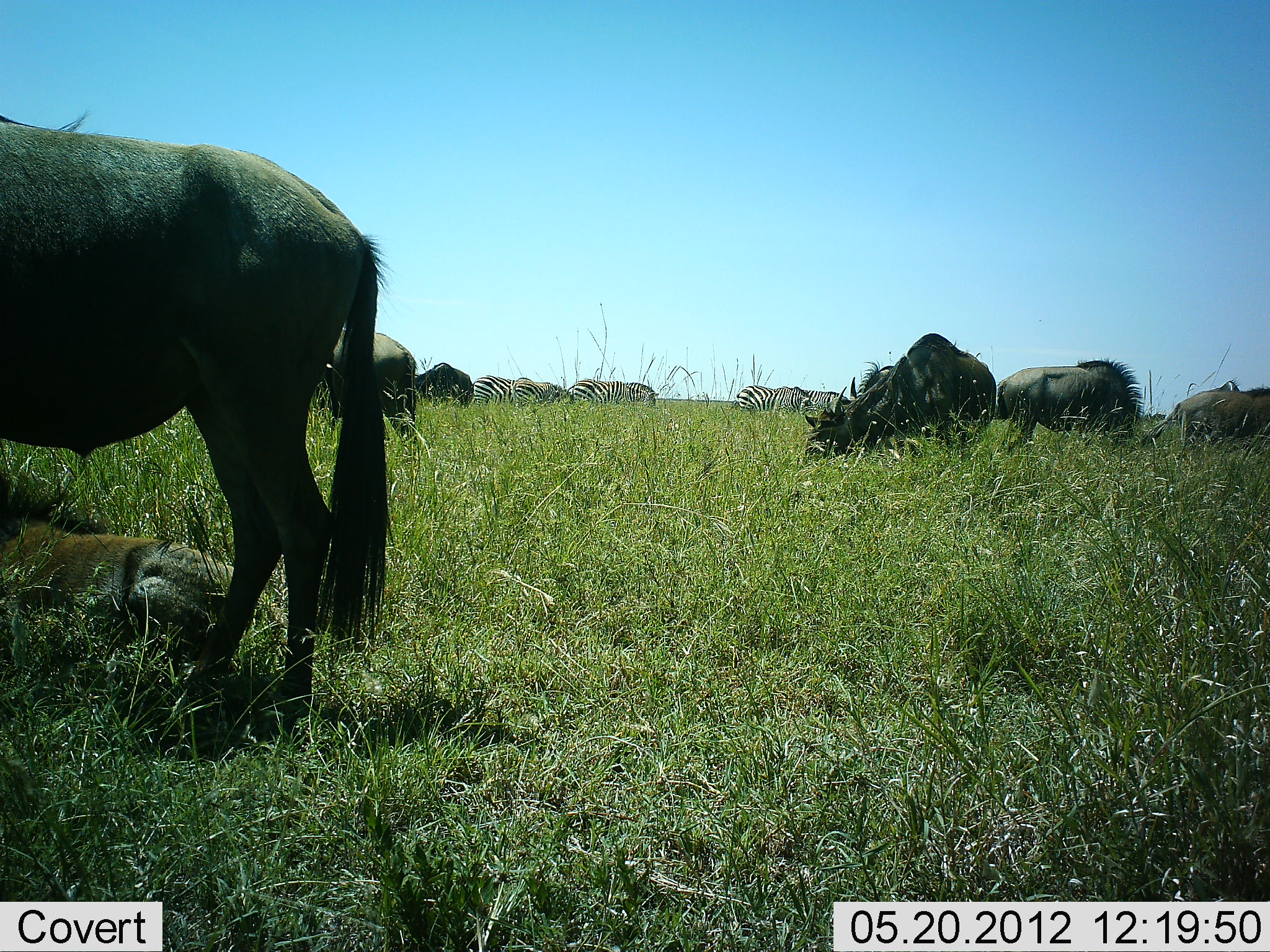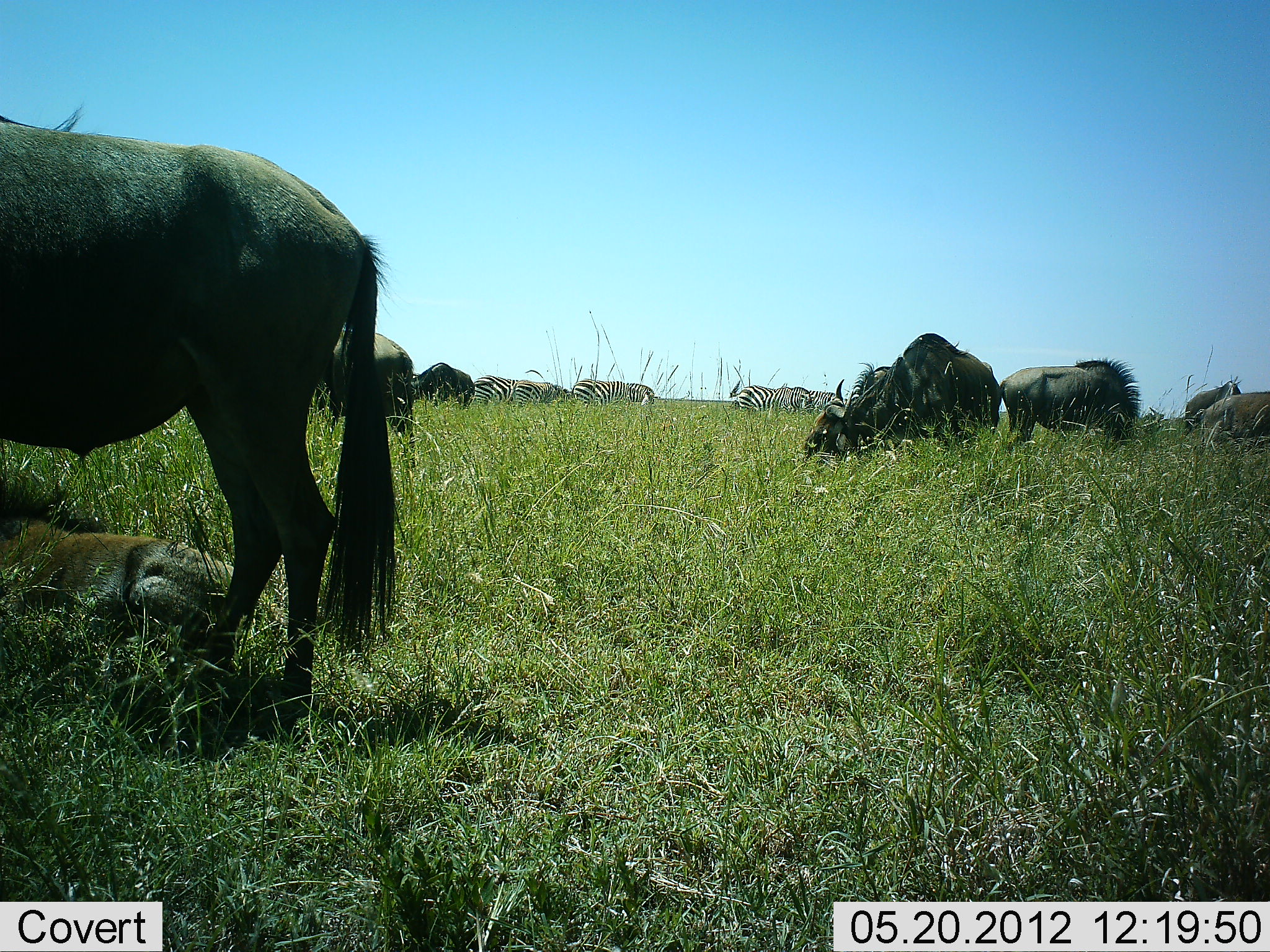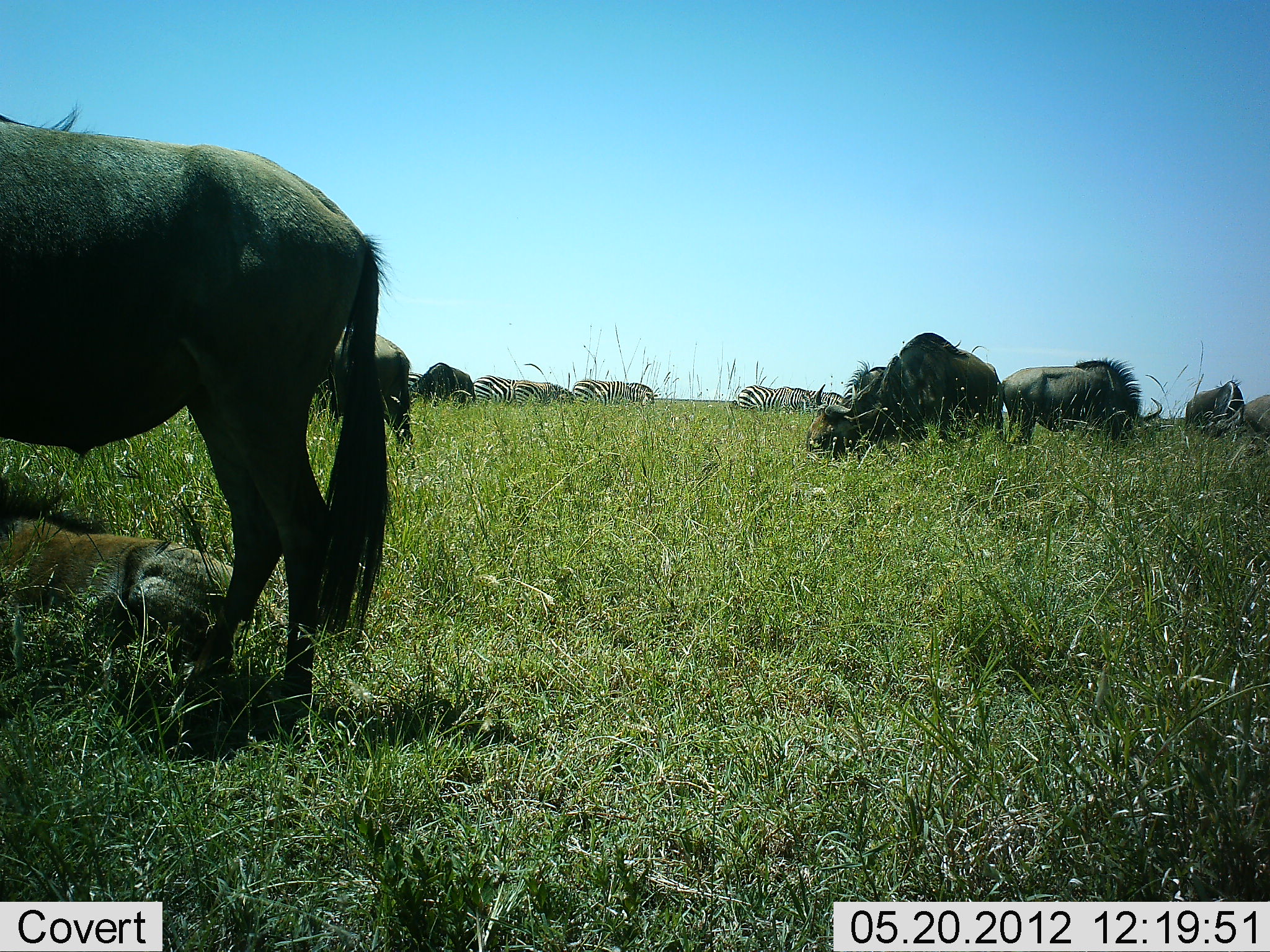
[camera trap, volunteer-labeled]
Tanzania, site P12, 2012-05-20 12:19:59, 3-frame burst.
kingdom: Animalia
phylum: Chordata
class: Mammalia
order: Artiodactyla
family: Bovidae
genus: Connochaetes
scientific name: Connochaetes taurinus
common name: blue wildebeest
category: wildebeest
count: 8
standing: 45%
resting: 73%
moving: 9%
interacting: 0%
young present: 55%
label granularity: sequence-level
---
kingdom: Animalia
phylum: Chordata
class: Mammalia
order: Perissodactyla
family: Equidae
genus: Equus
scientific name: Equus quagga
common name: plains zebra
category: zebra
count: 4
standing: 27%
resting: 0%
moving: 0%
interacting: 0%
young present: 0%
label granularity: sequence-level